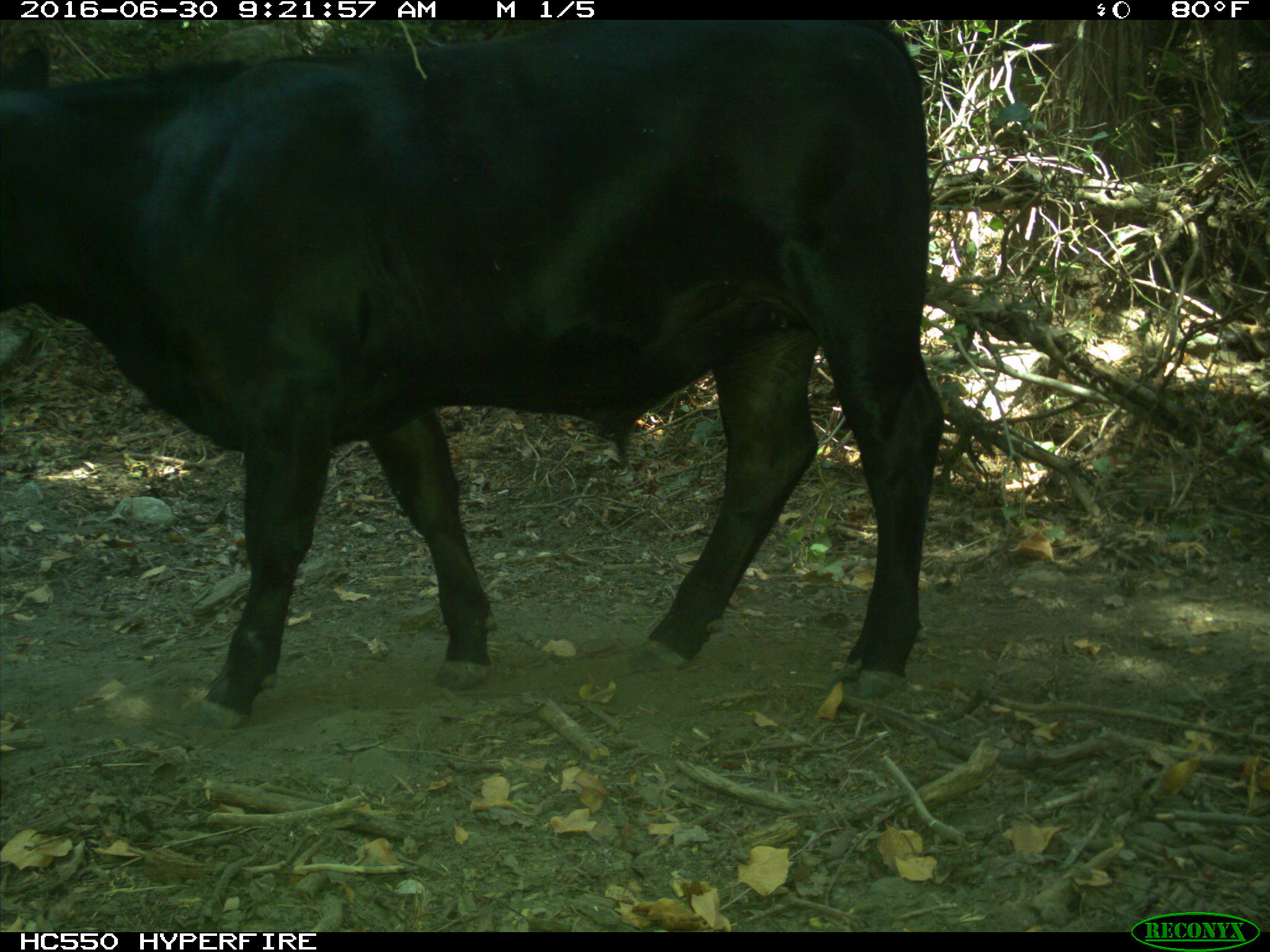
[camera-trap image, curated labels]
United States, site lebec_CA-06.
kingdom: Animalia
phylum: Chordata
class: Mammalia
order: Artiodactyla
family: Bovidae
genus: Bos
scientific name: Bos taurus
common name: domestic cow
Bos taurus (domestic cow).